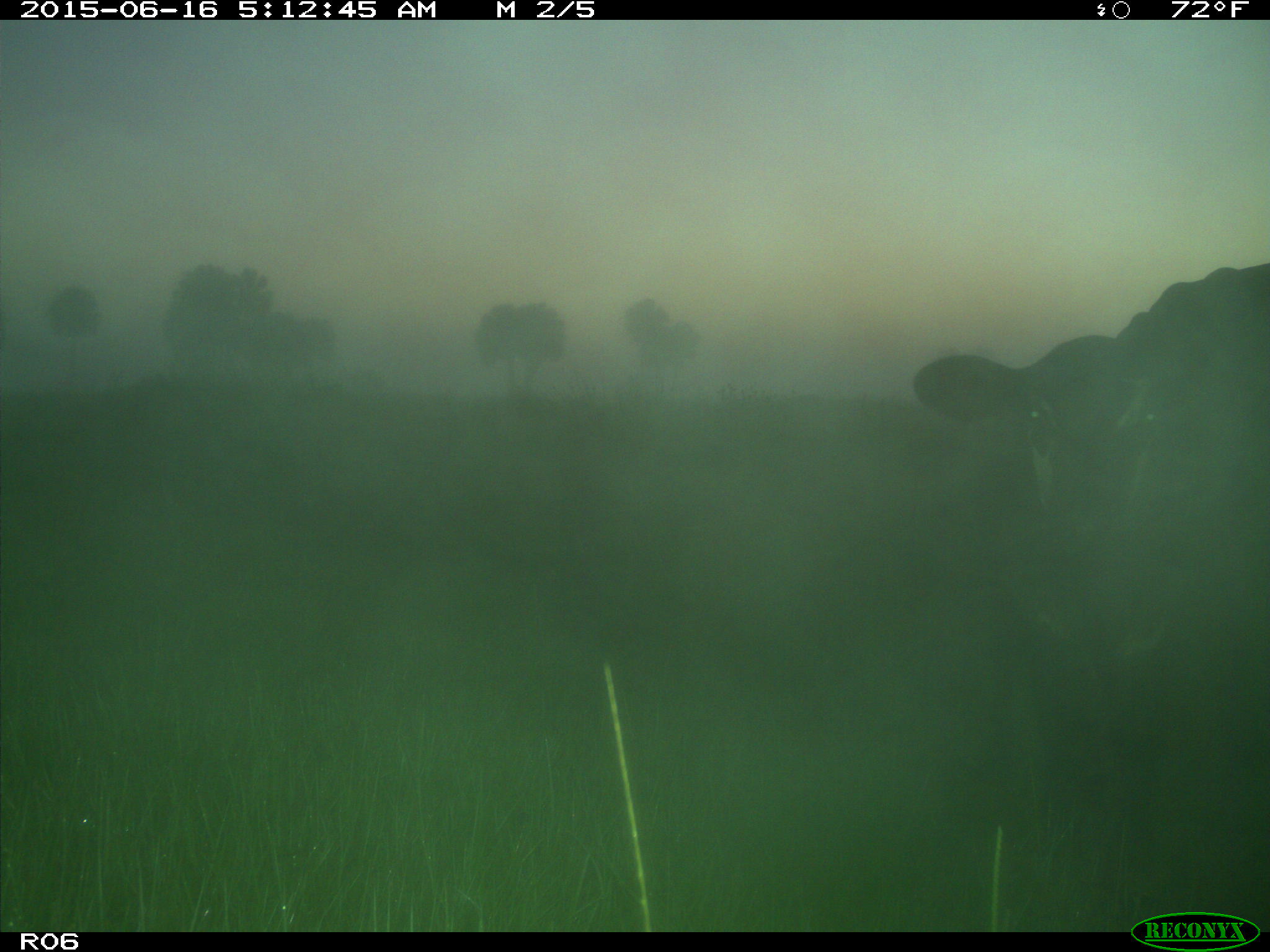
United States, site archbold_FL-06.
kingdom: Animalia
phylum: Chordata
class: Mammalia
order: Artiodactyla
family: Bovidae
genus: Bos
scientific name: Bos taurus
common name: domestic cow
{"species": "Bos taurus (domestic cow)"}